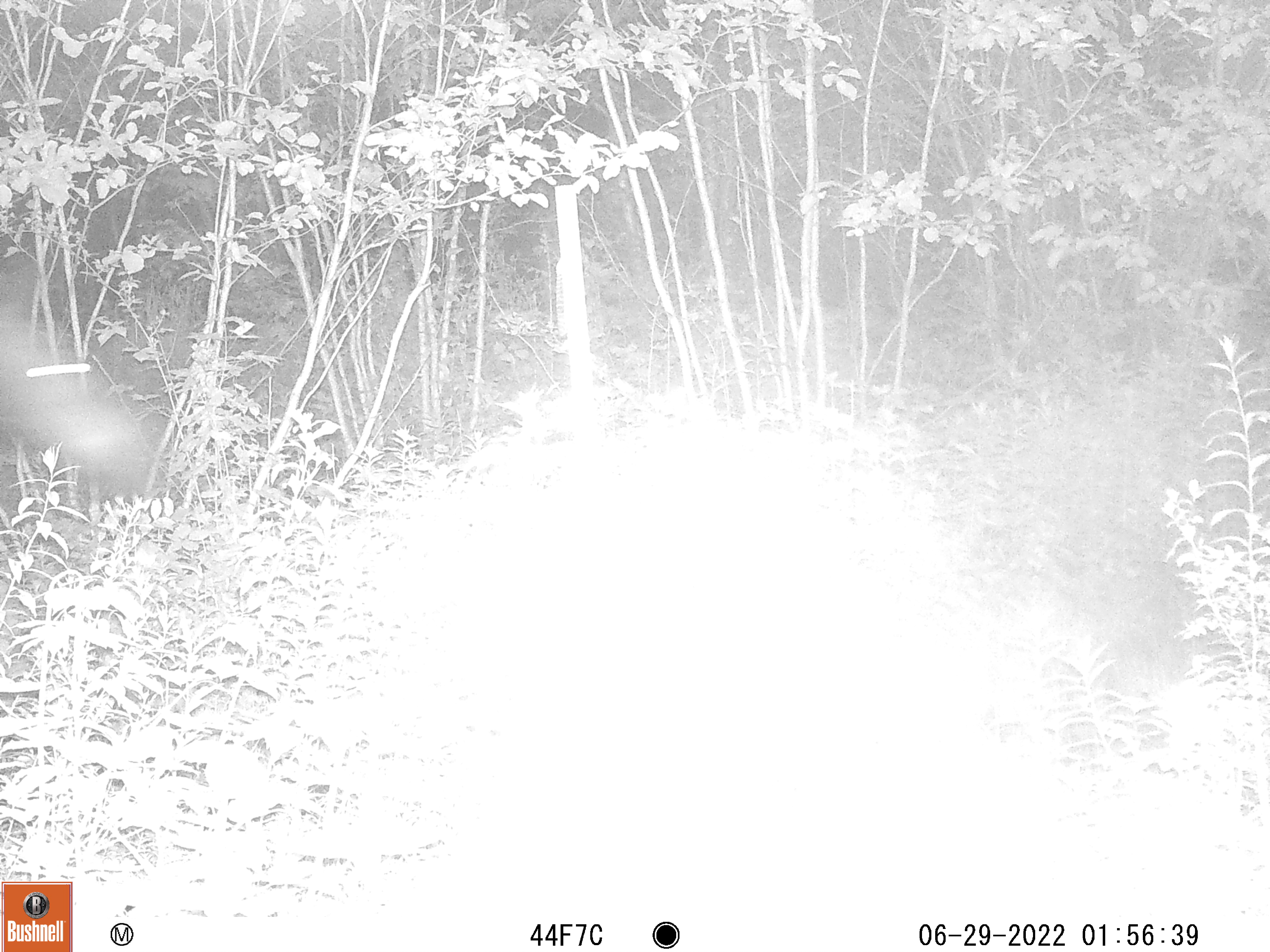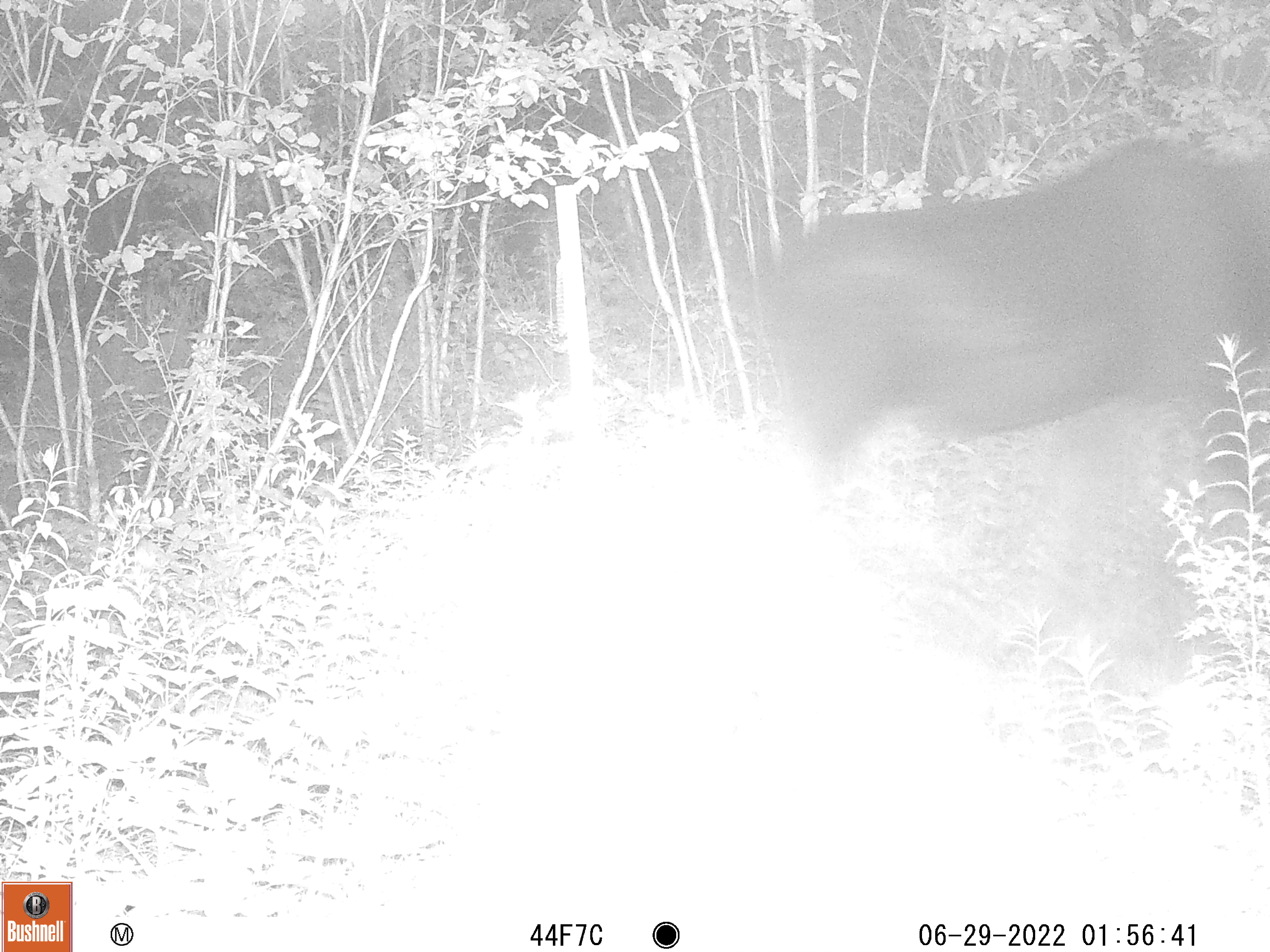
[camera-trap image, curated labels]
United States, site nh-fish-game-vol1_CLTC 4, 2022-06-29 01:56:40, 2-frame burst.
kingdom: Animalia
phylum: Chordata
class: Mammalia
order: Artiodactyla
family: Cervidae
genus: Alces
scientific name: Alces alces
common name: moose